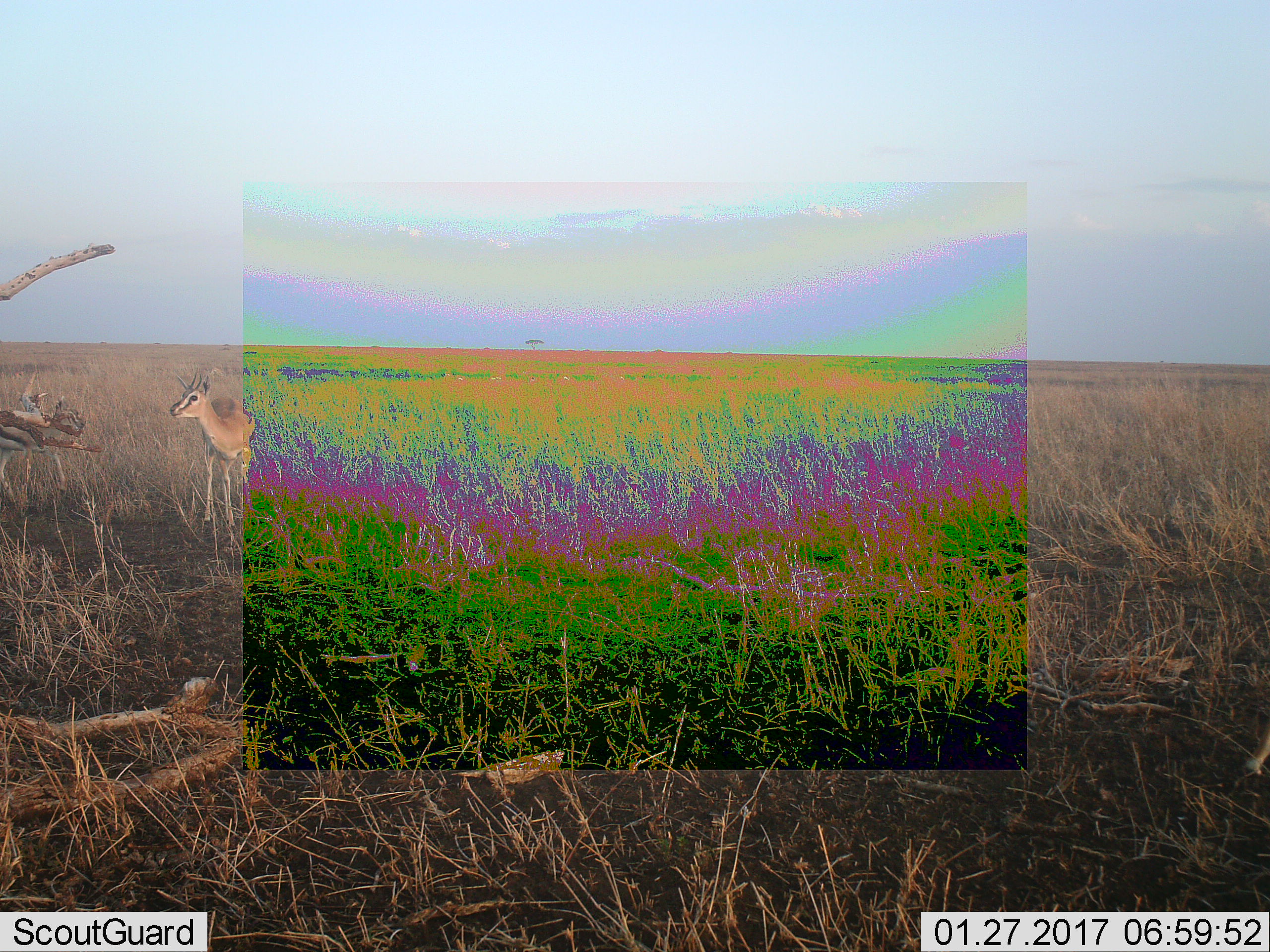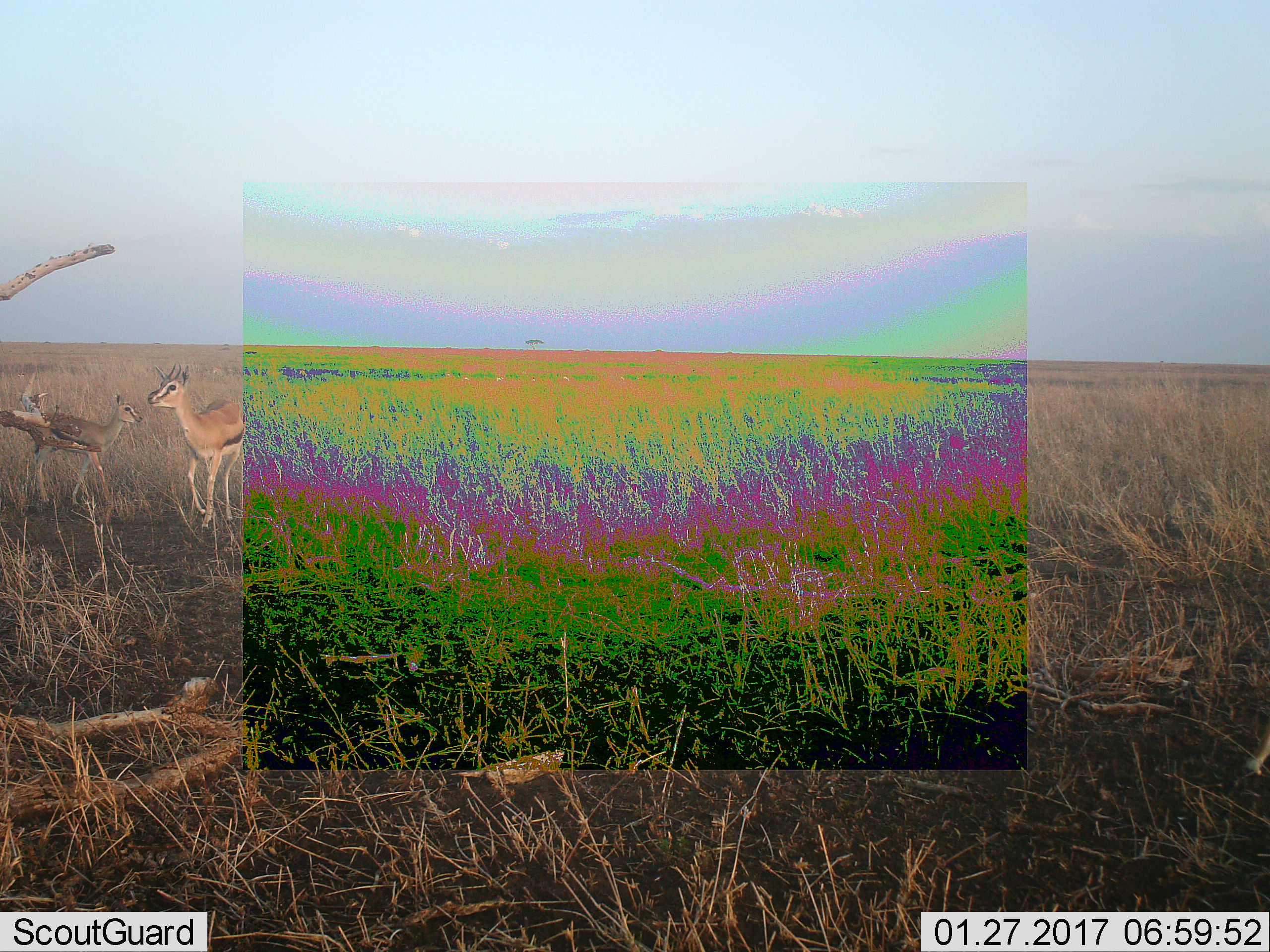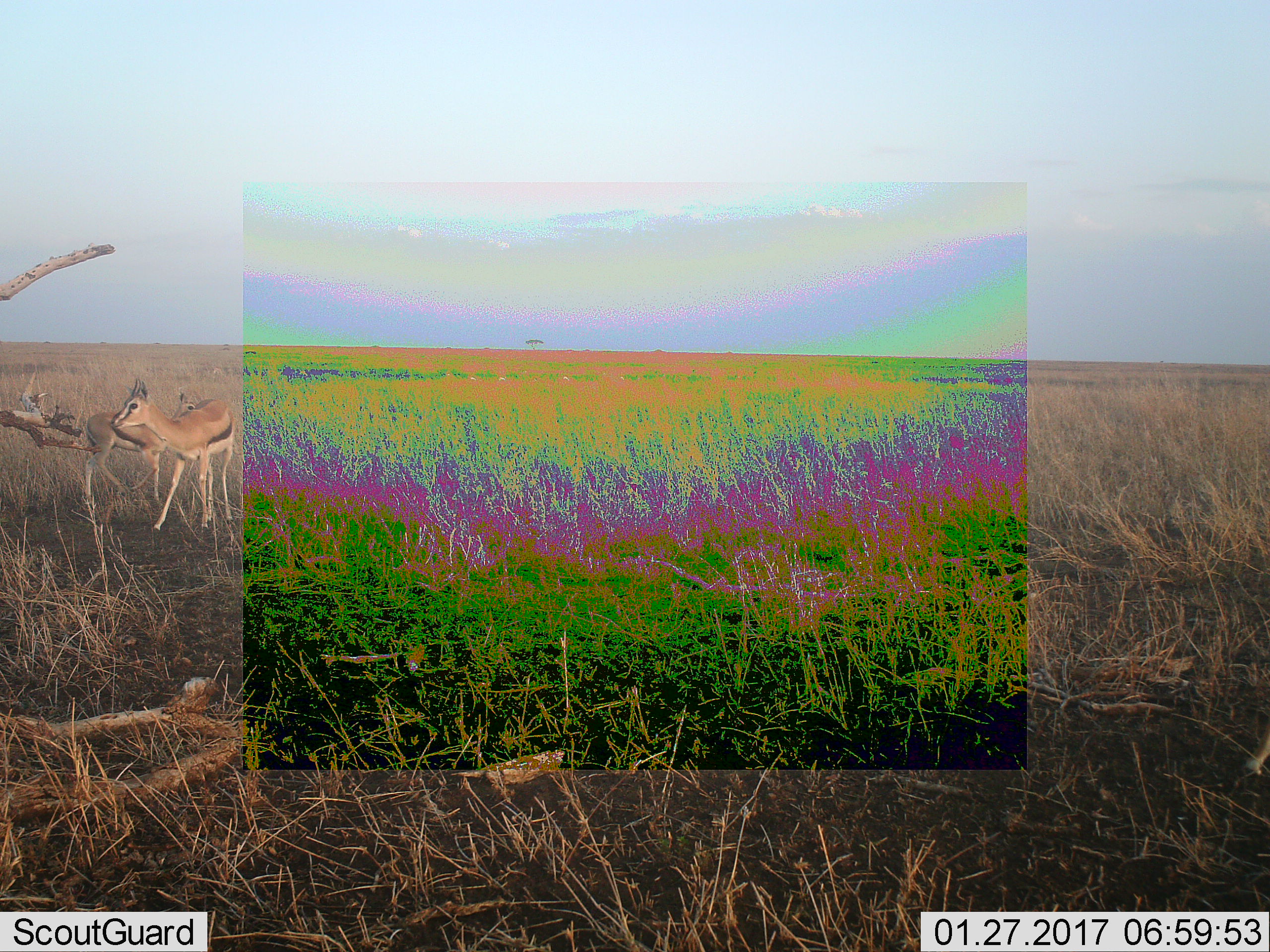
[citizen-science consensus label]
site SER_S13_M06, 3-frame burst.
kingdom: Animalia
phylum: Chordata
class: Mammalia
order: Artiodactyla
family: Bovidae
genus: Eudorcas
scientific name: Eudorcas thomsonii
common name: thomson's gazelle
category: gazellethomsons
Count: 2.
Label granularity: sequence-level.